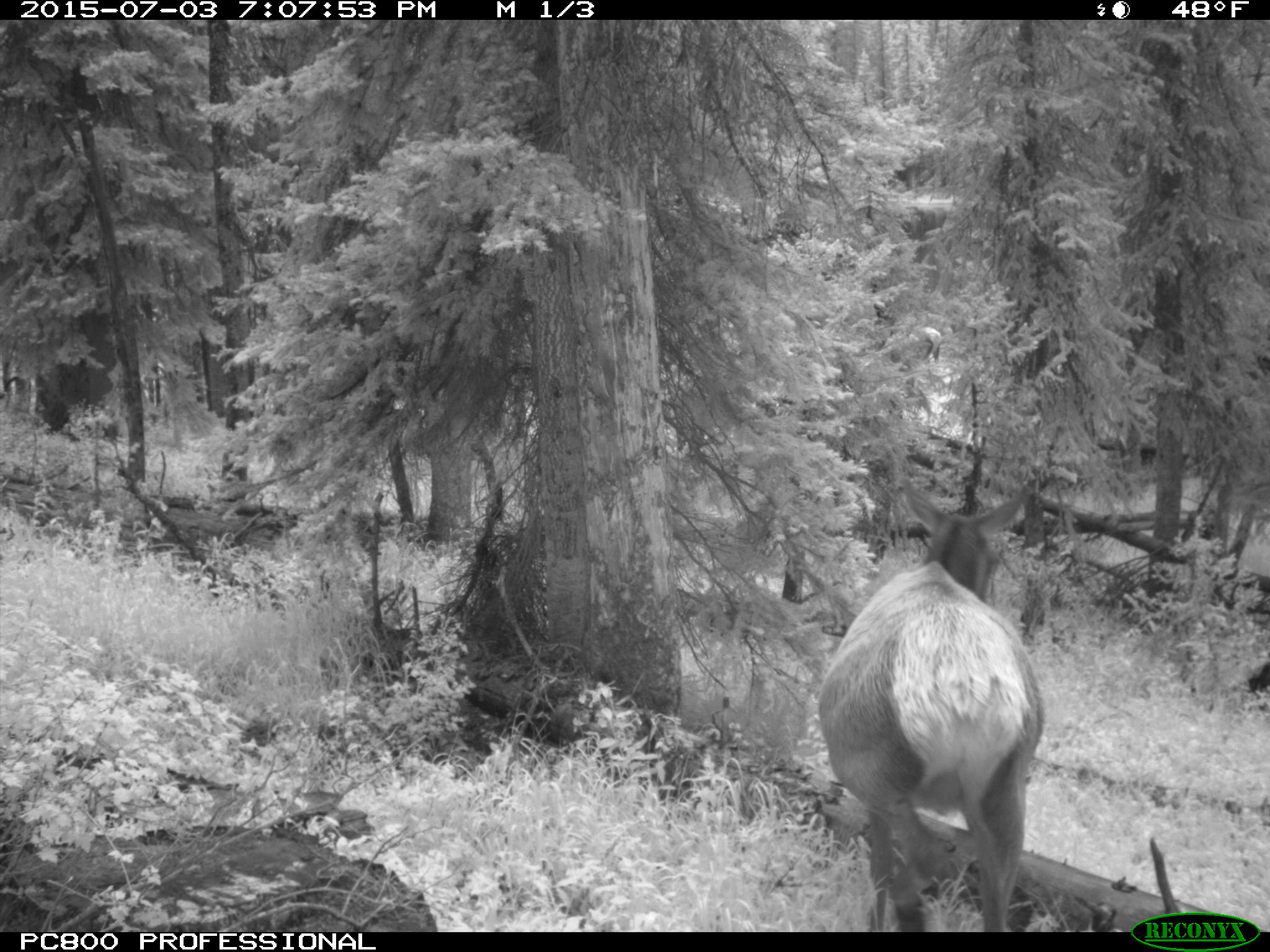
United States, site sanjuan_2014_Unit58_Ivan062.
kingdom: Animalia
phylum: Chordata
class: Mammalia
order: Artiodactyla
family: Cervidae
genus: Cervus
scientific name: Cervus elaphus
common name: red deer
Cervus elaphus (red deer).